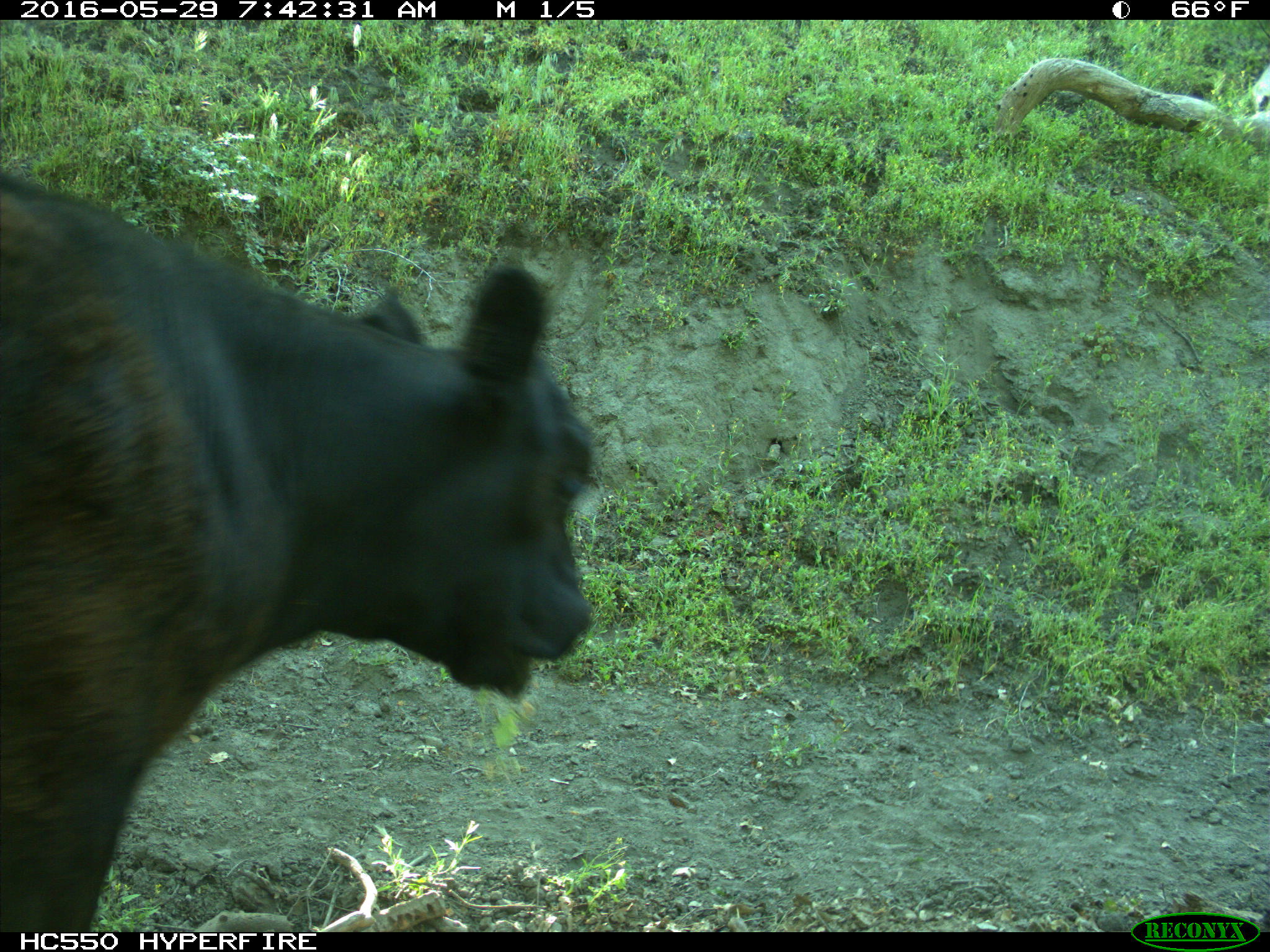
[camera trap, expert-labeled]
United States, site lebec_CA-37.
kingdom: Animalia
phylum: Chordata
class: Mammalia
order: Artiodactyla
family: Bovidae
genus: Bos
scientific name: Bos taurus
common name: domestic cow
Bos taurus (domestic cow).